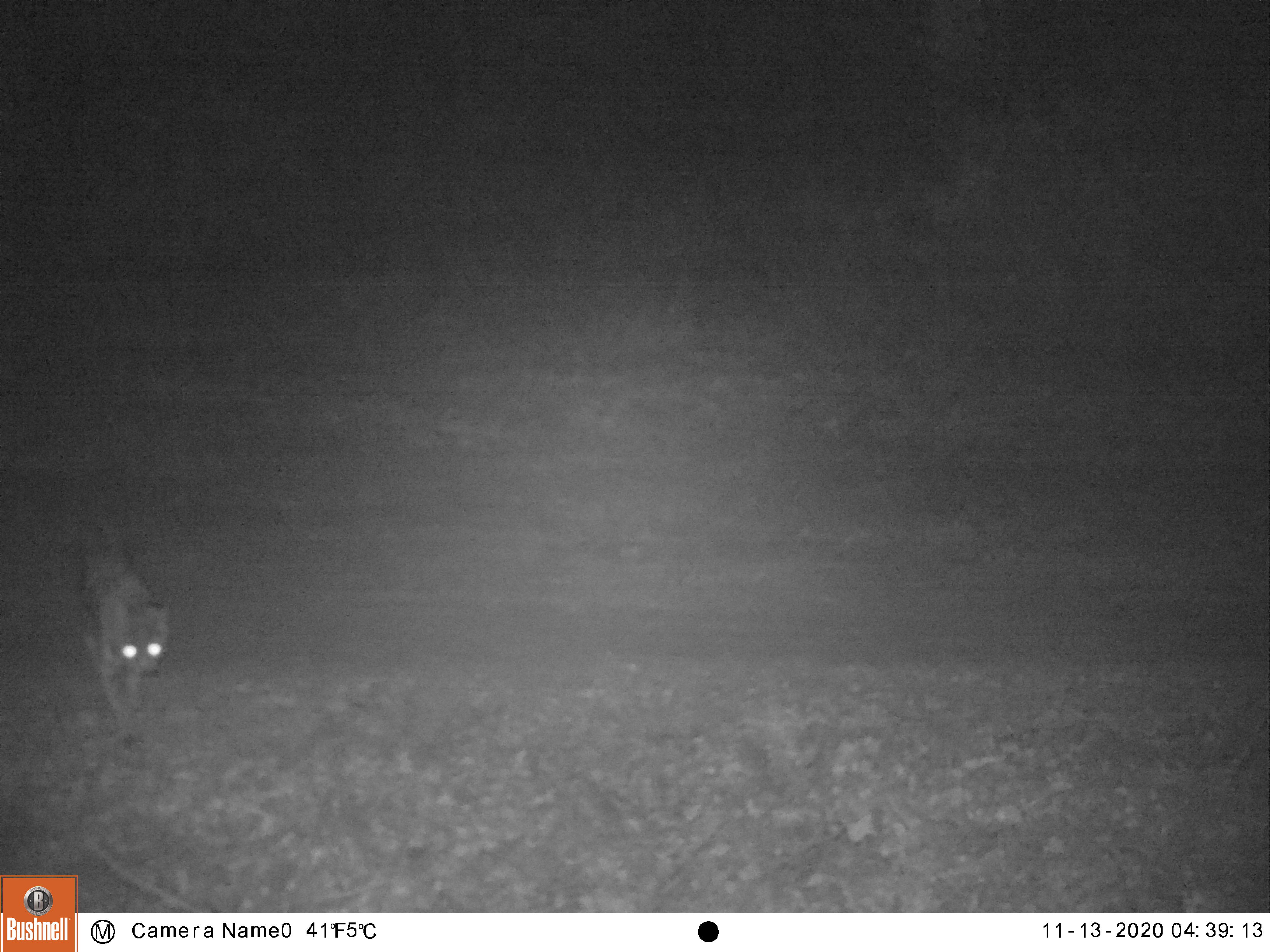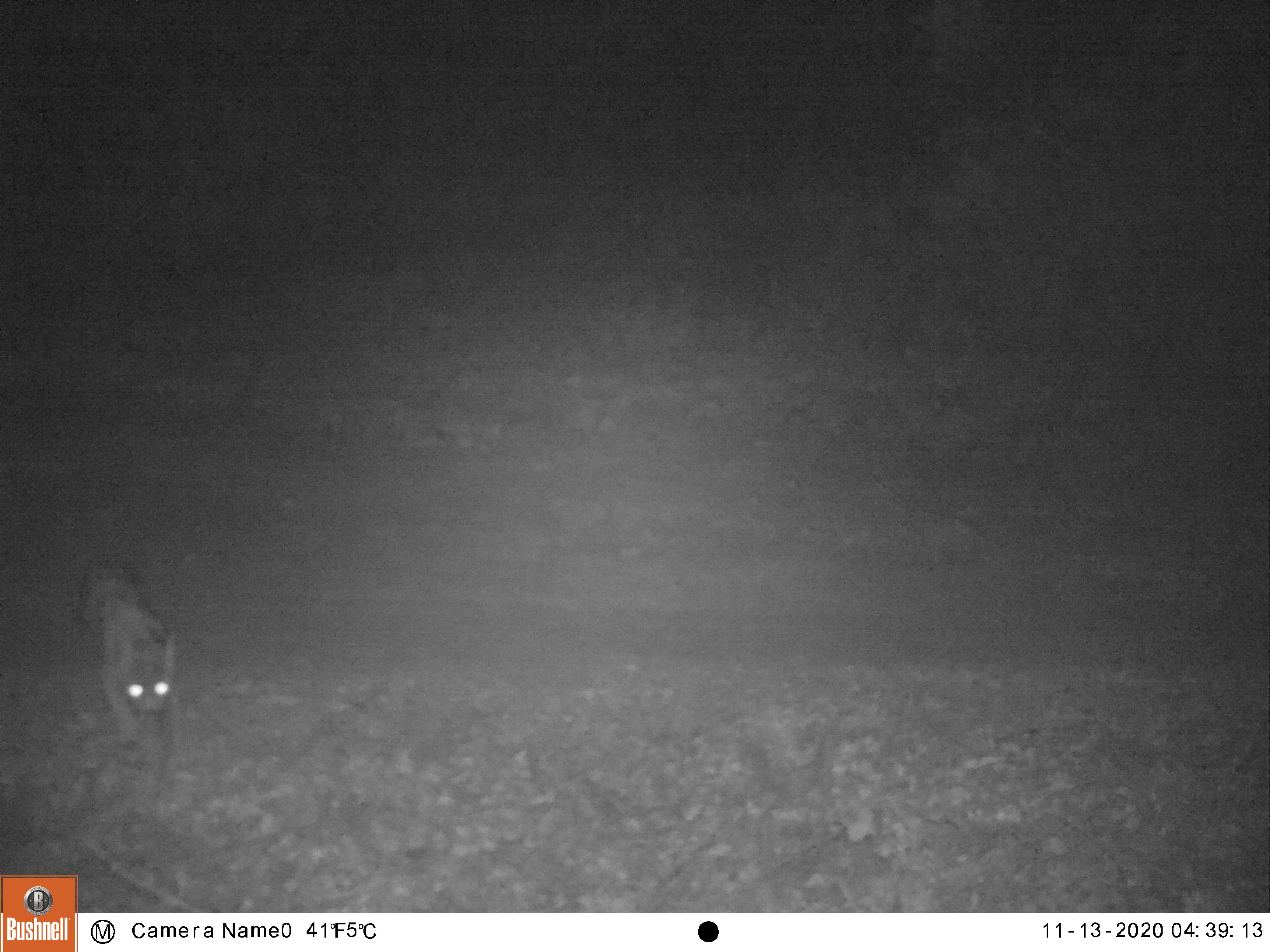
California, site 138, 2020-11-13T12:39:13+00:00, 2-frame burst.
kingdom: Animalia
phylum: Chordata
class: Mammalia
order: Carnivora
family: Felidae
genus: Lynx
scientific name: Lynx rufus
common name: bobcat